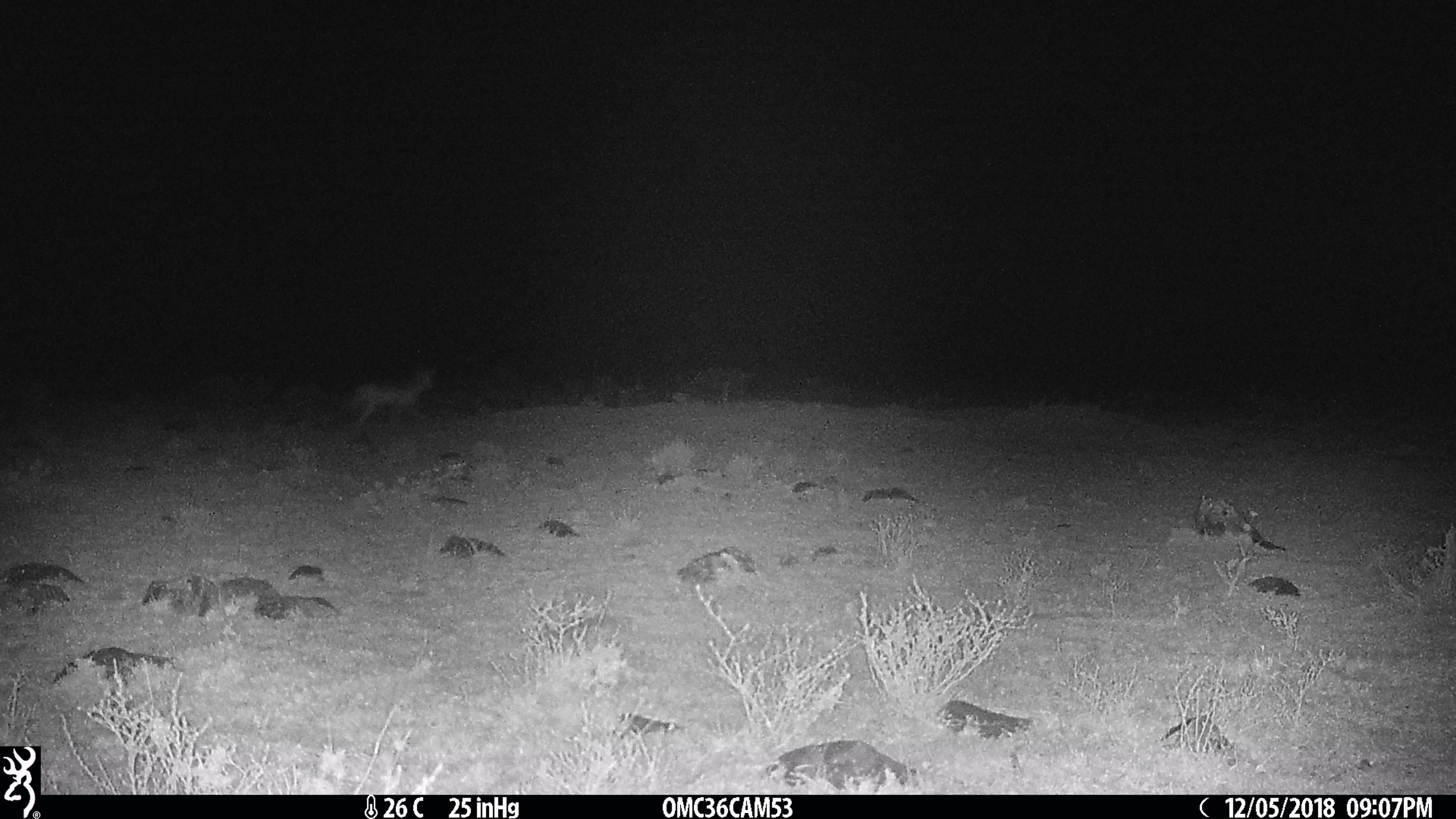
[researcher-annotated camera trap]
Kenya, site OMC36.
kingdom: Animalia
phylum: Chordata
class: Mammalia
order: Carnivora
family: Canidae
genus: Lupulella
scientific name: Lupulella mesomelas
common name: black-backed jackal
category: jackal